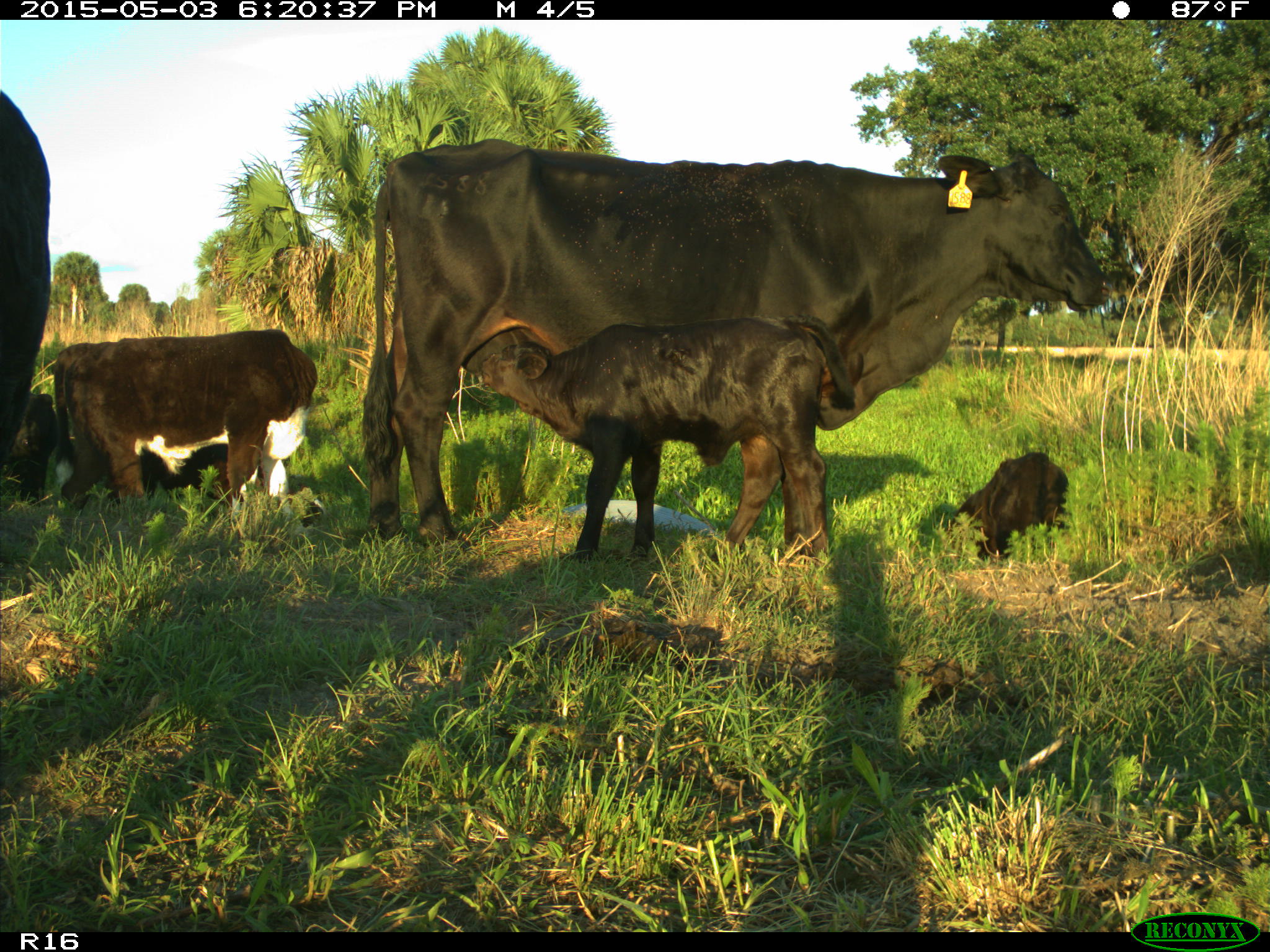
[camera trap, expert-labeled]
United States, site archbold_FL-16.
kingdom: Animalia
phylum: Chordata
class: Mammalia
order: Artiodactyla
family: Bovidae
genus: Bos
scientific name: Bos taurus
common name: domestic cow